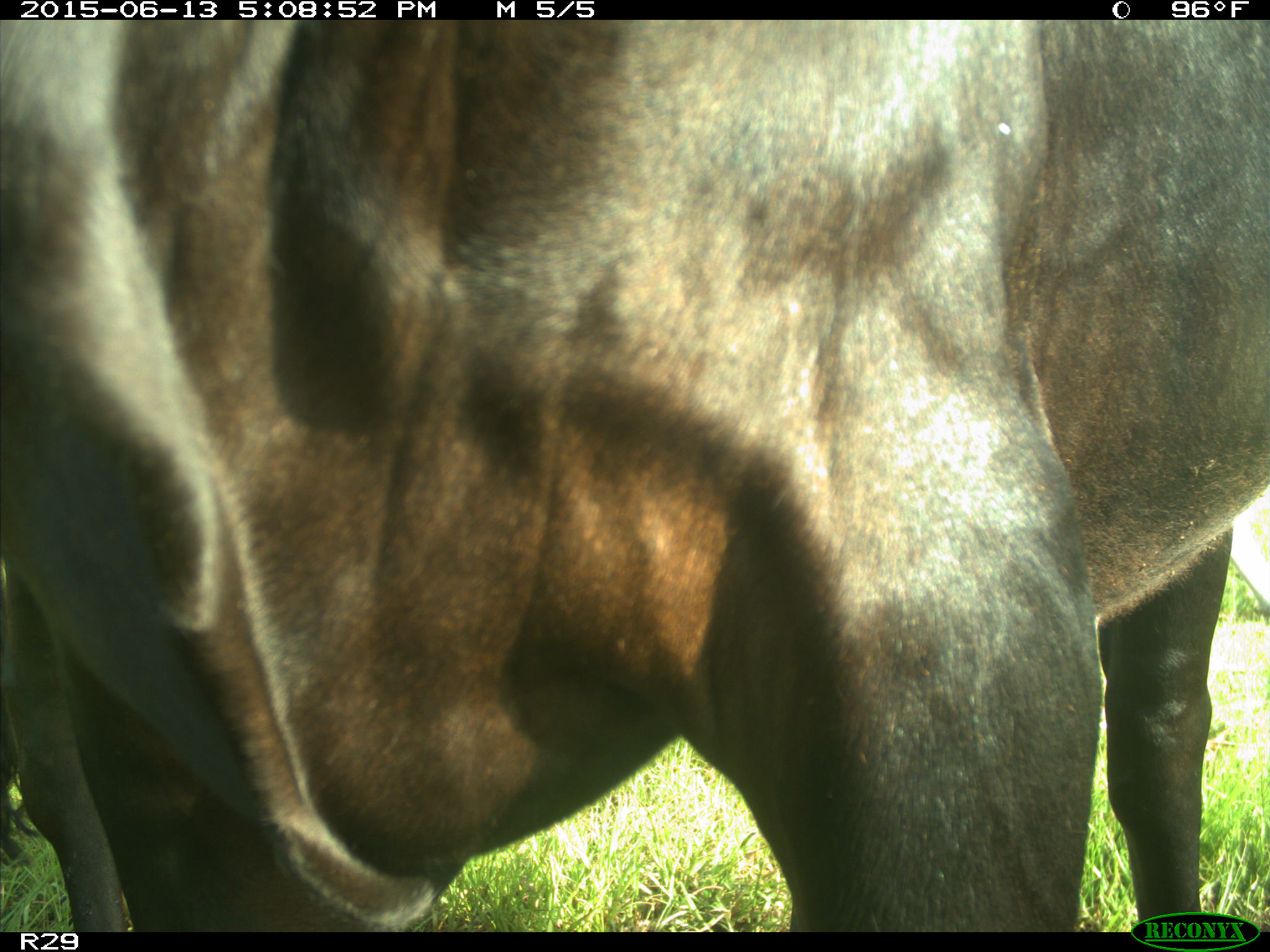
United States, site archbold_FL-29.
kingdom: Animalia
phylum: Chordata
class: Mammalia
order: Artiodactyla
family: Bovidae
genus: Bos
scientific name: Bos taurus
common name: domestic cow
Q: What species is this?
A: Bos taurus (domestic cow).